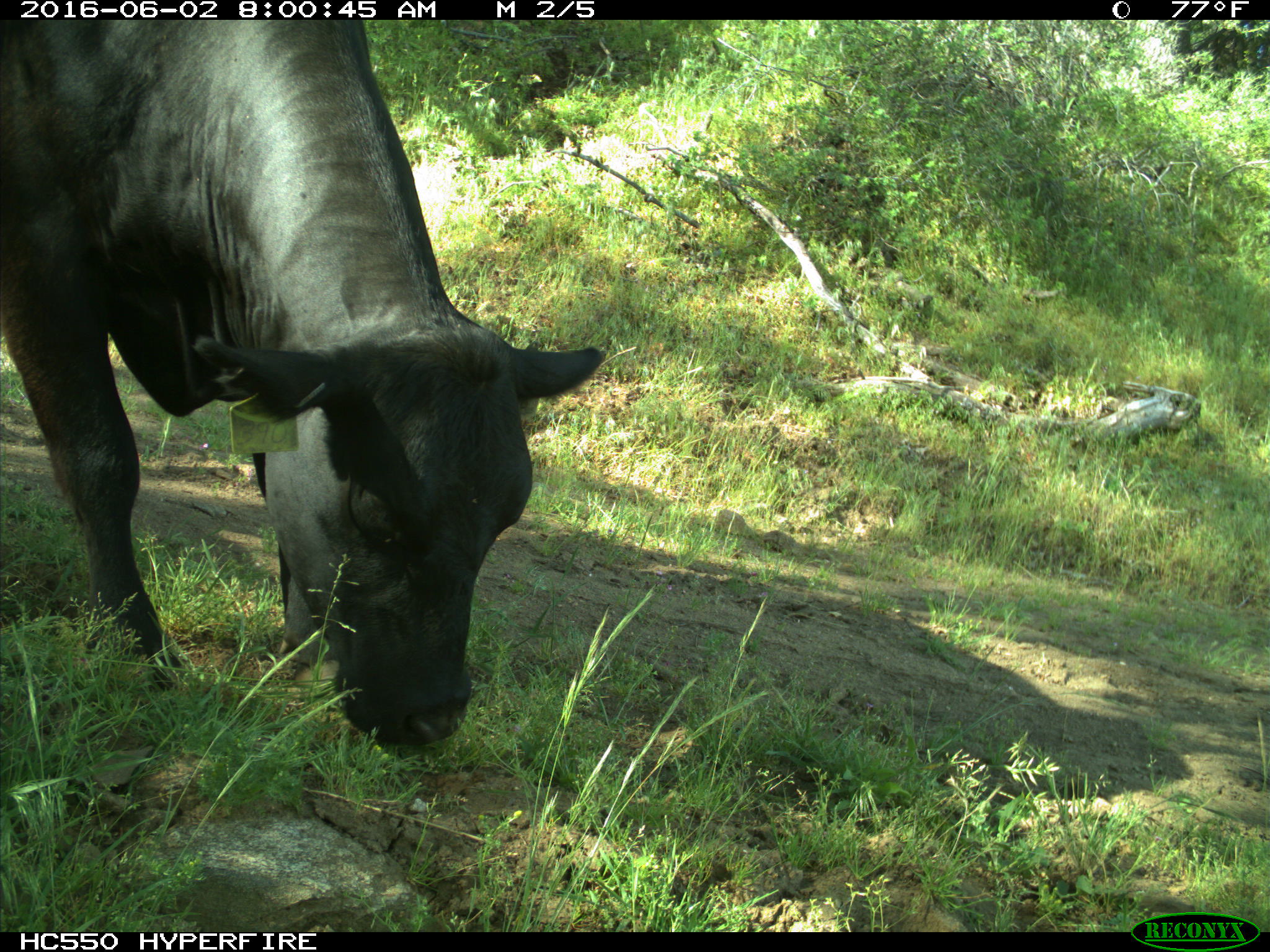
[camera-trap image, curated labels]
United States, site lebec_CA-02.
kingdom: Animalia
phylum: Chordata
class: Mammalia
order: Artiodactyla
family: Bovidae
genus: Bos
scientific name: Bos taurus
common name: domestic cow